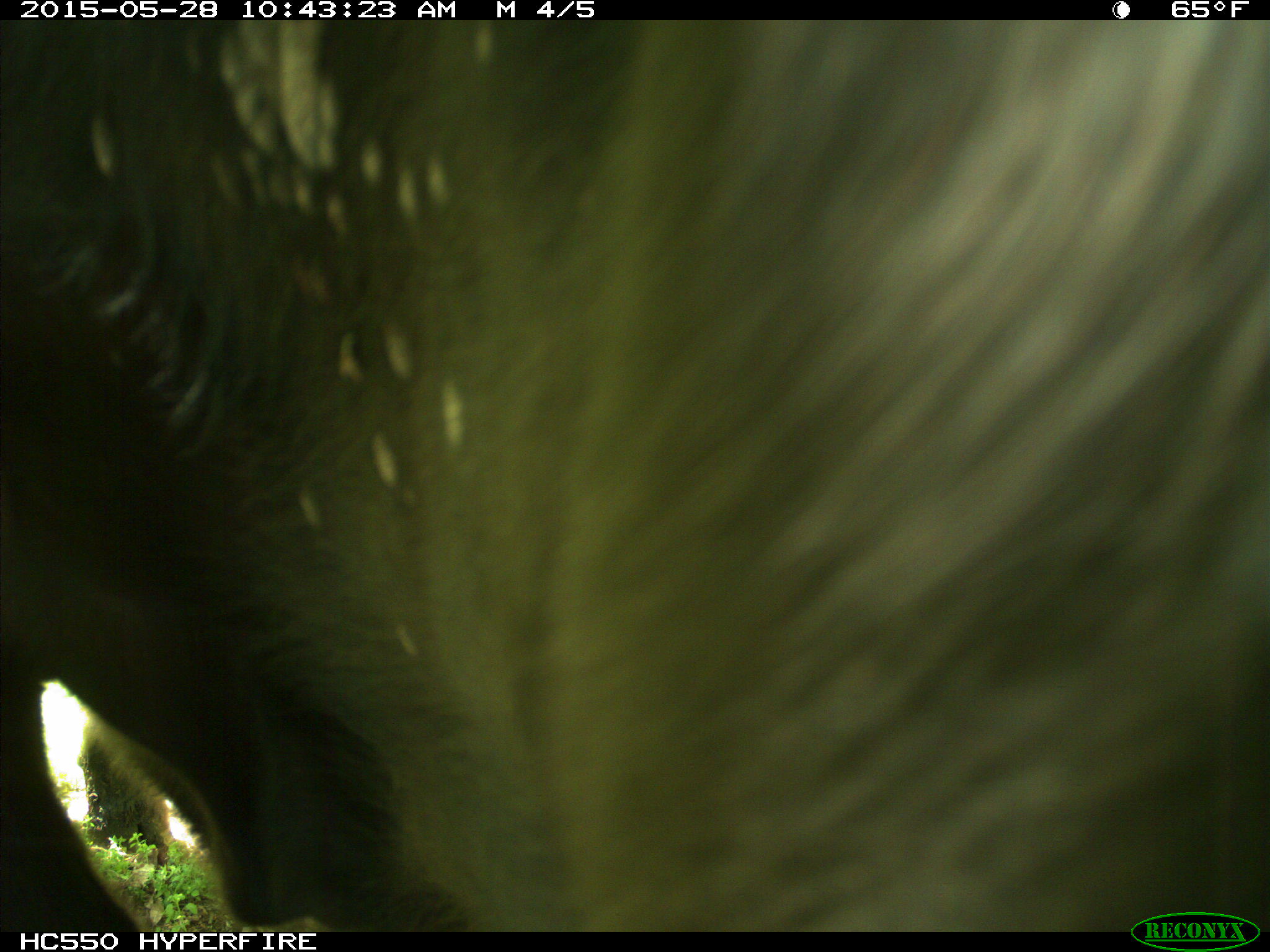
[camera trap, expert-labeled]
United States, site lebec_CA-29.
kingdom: Animalia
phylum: Chordata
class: Mammalia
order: Artiodactyla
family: Bovidae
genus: Bos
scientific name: Bos taurus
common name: domestic cow